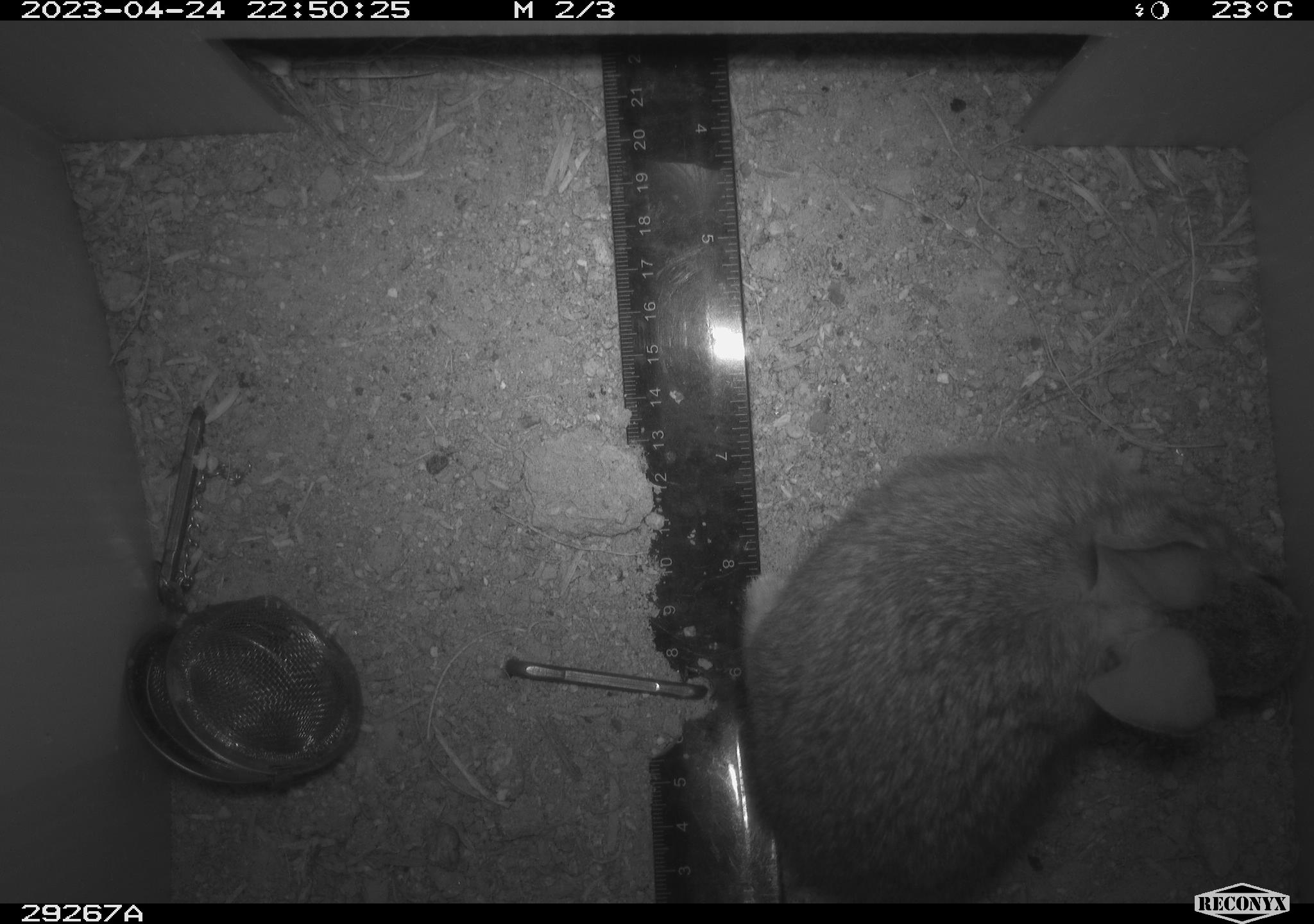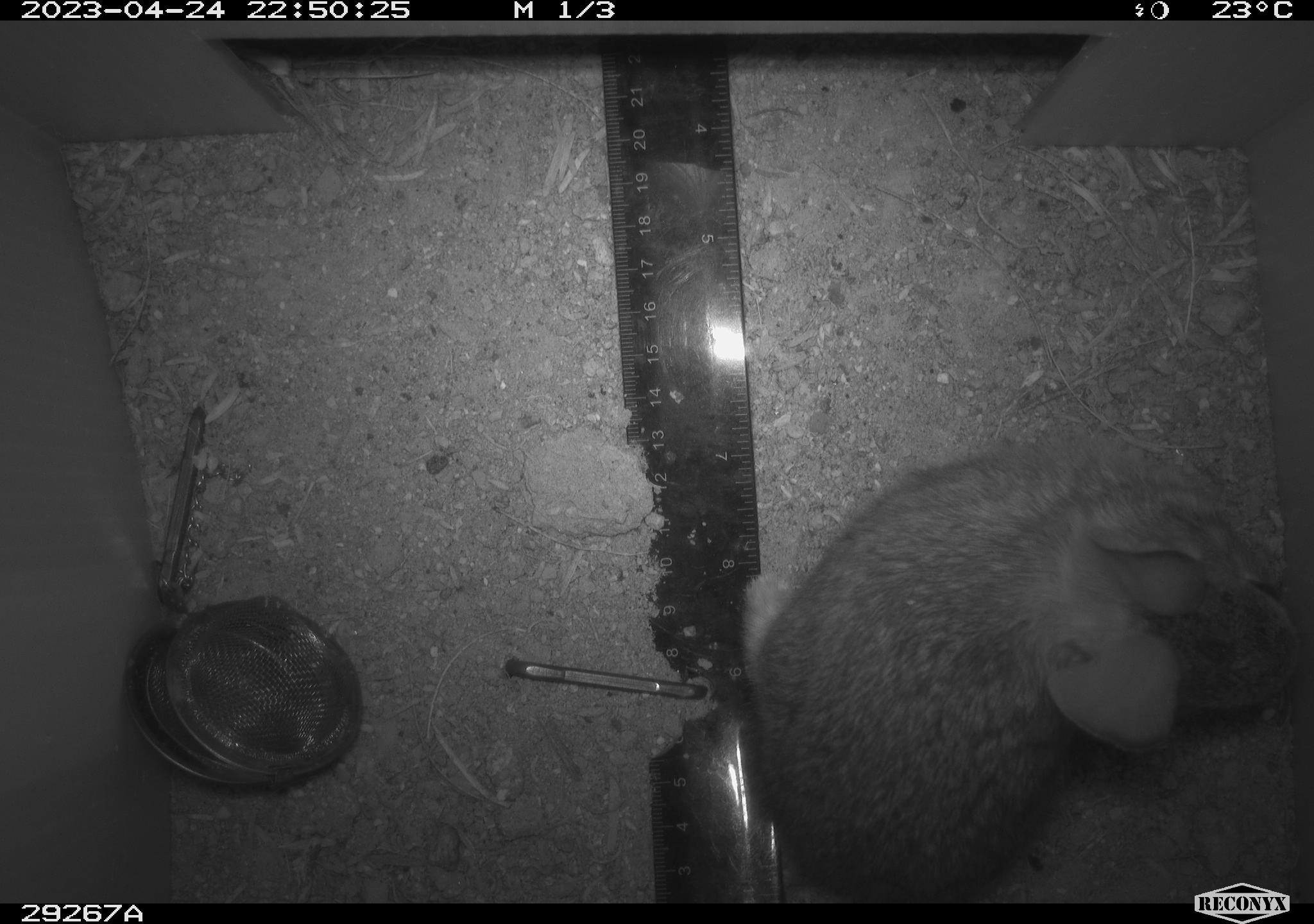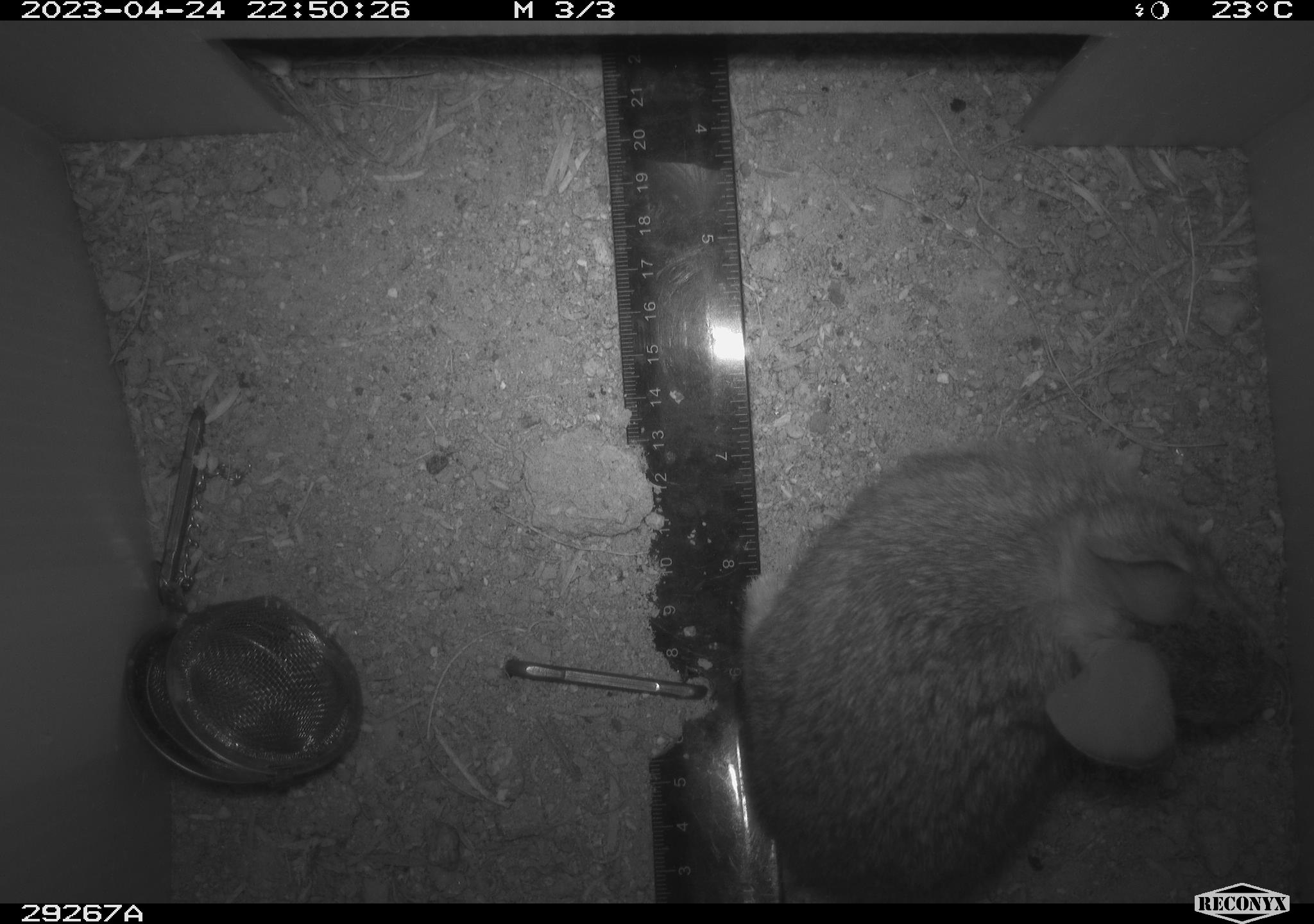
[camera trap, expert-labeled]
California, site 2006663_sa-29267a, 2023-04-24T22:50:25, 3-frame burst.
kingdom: Animalia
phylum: Chordata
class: Mammalia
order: Lagomorpha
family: Leporidae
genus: Sylvilagus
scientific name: Sylvilagus audubonii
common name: desert cottontail